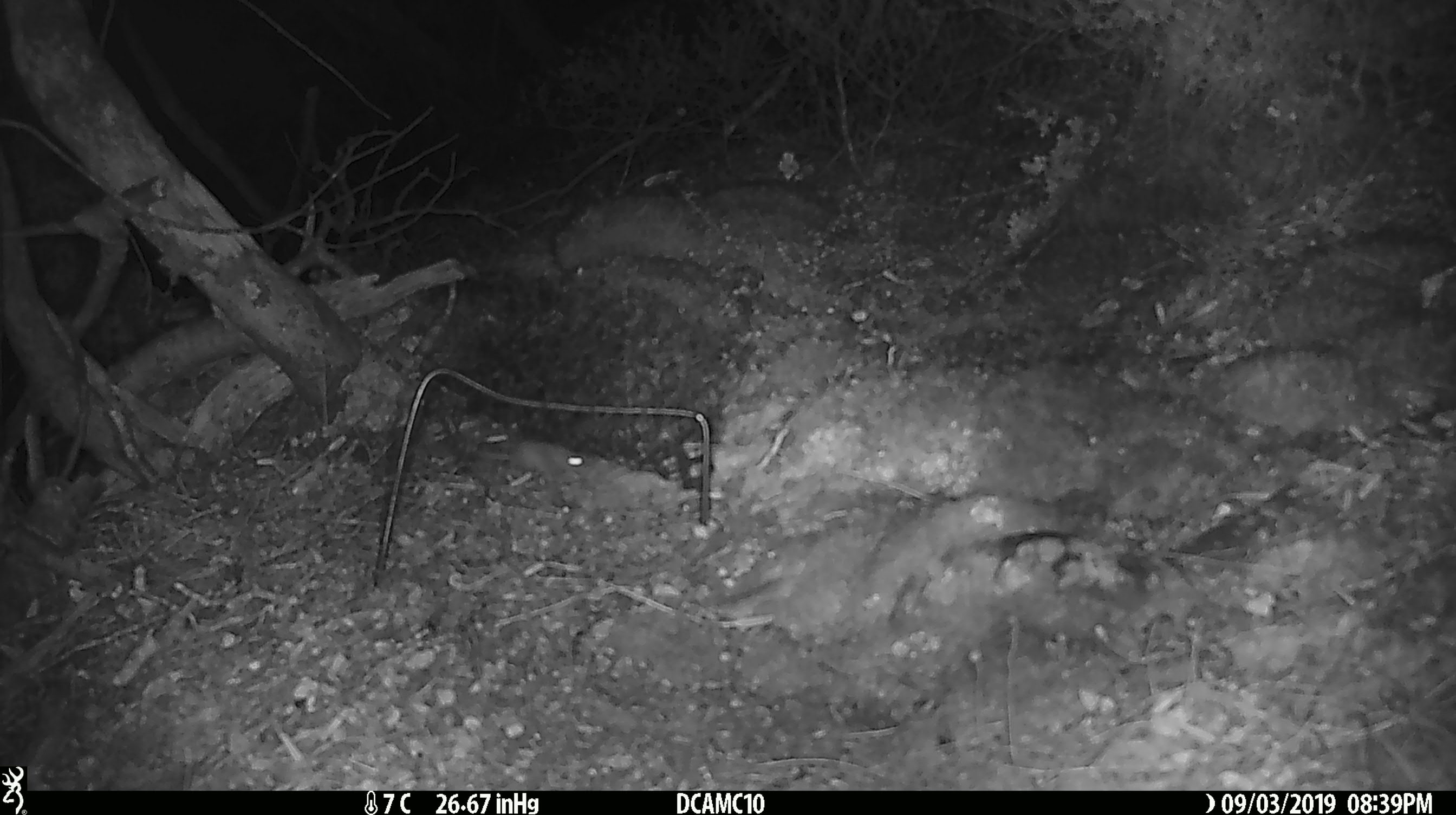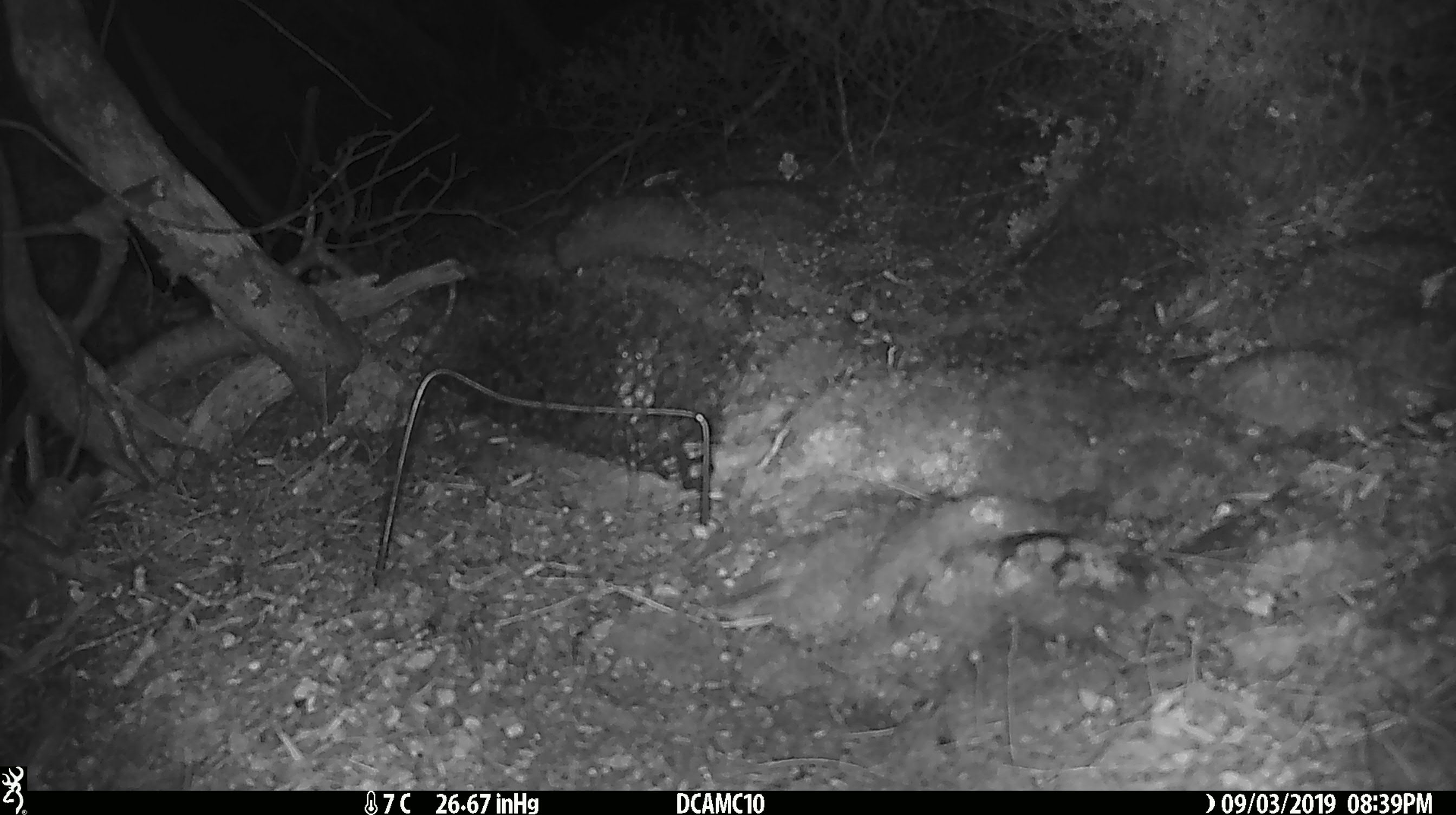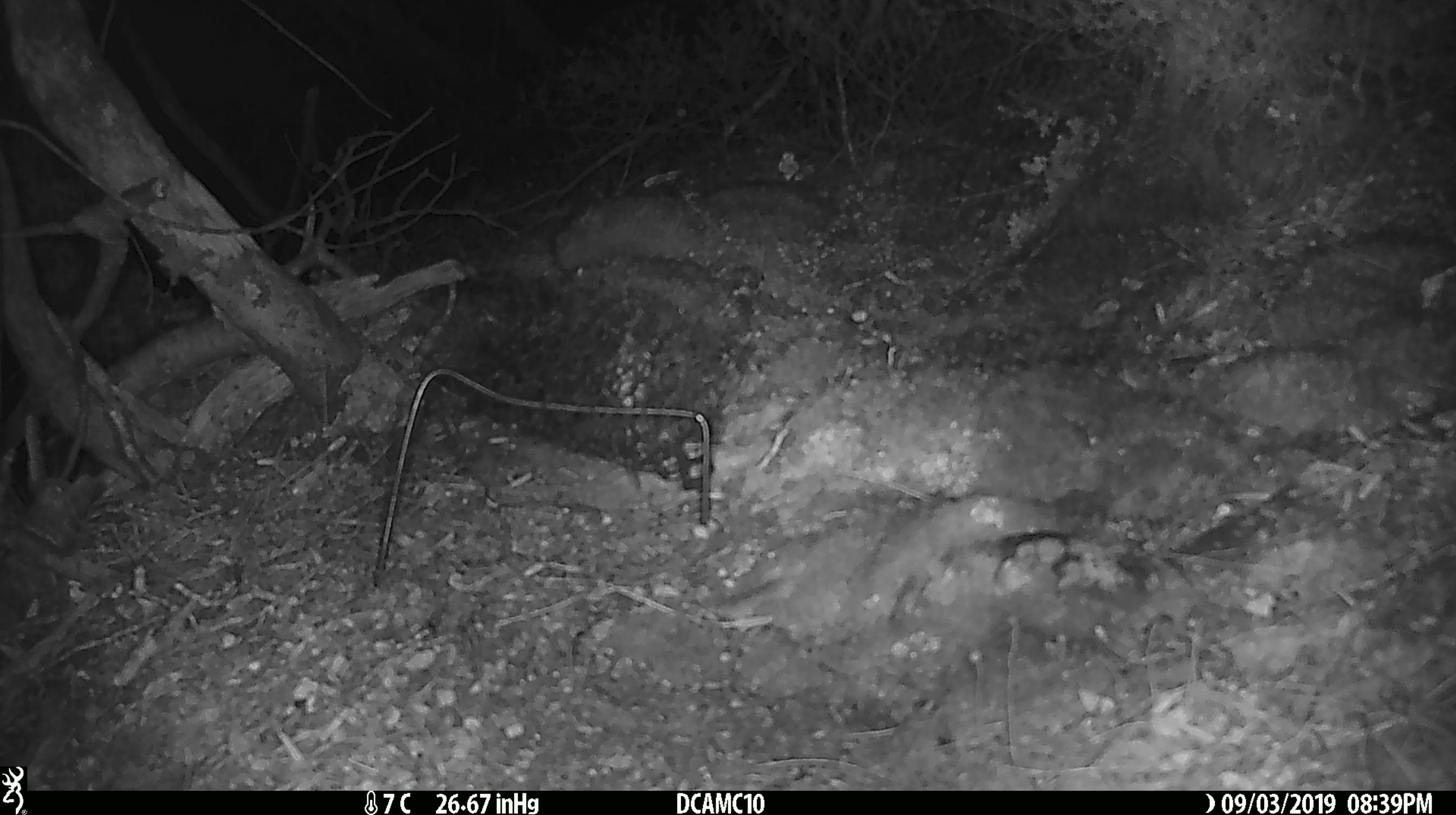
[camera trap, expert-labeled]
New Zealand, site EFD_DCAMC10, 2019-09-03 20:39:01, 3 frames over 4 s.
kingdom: Animalia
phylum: Chordata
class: Mammalia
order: Rodentia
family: Muridae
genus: Mus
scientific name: Mus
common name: mouse